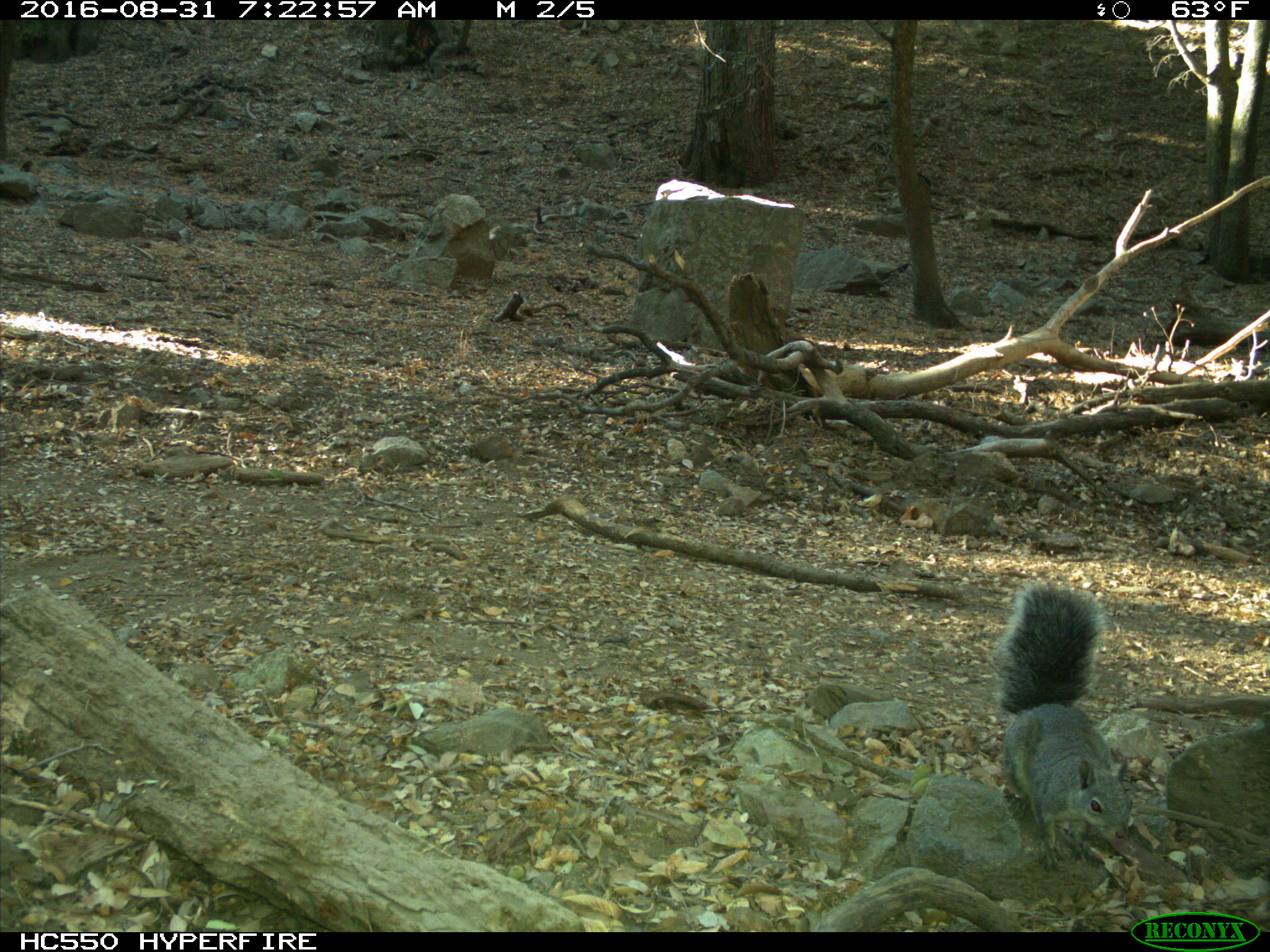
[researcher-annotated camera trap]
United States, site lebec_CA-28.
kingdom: Animalia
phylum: Chordata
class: Mammalia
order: Rodentia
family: Sciuridae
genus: Sciurus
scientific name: Sciurus carolinensis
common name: eastern gray squirrel